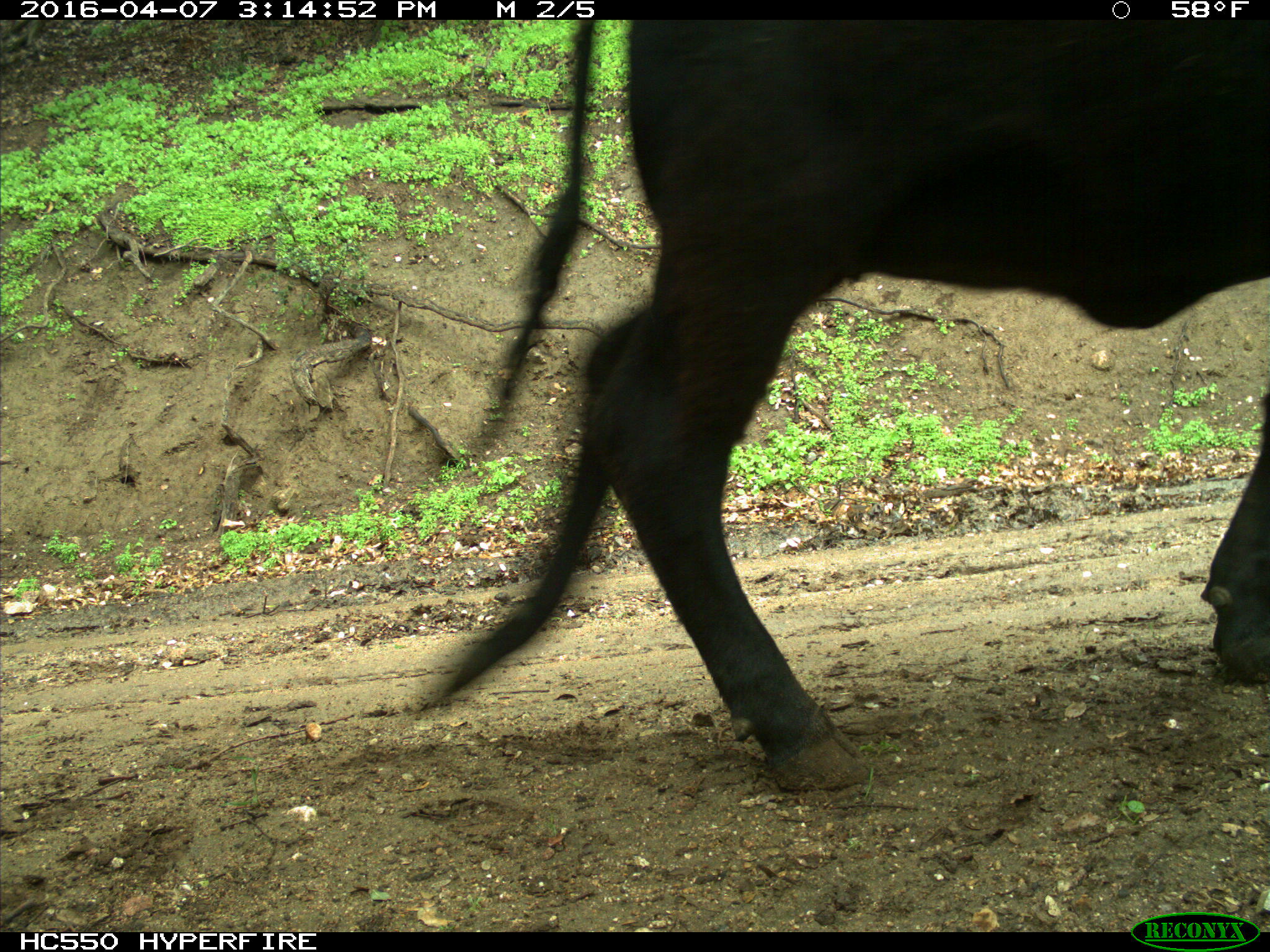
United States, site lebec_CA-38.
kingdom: Animalia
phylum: Chordata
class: Mammalia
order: Artiodactyla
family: Bovidae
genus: Bos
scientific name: Bos taurus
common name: domestic cow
Bos taurus (domestic cow).